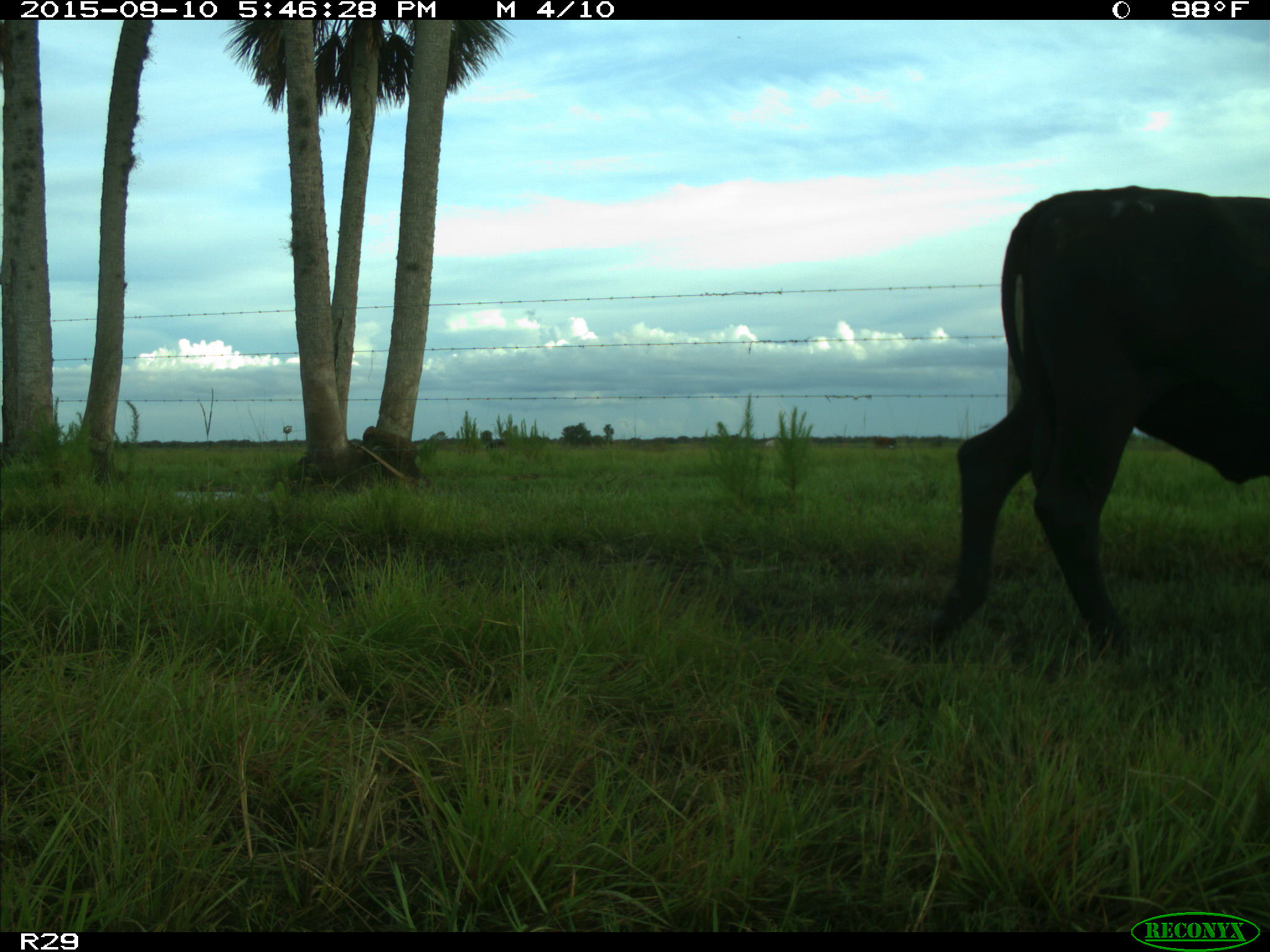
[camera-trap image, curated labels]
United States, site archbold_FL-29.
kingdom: Animalia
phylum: Chordata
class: Mammalia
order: Artiodactyla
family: Bovidae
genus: Bos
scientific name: Bos taurus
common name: domestic cow